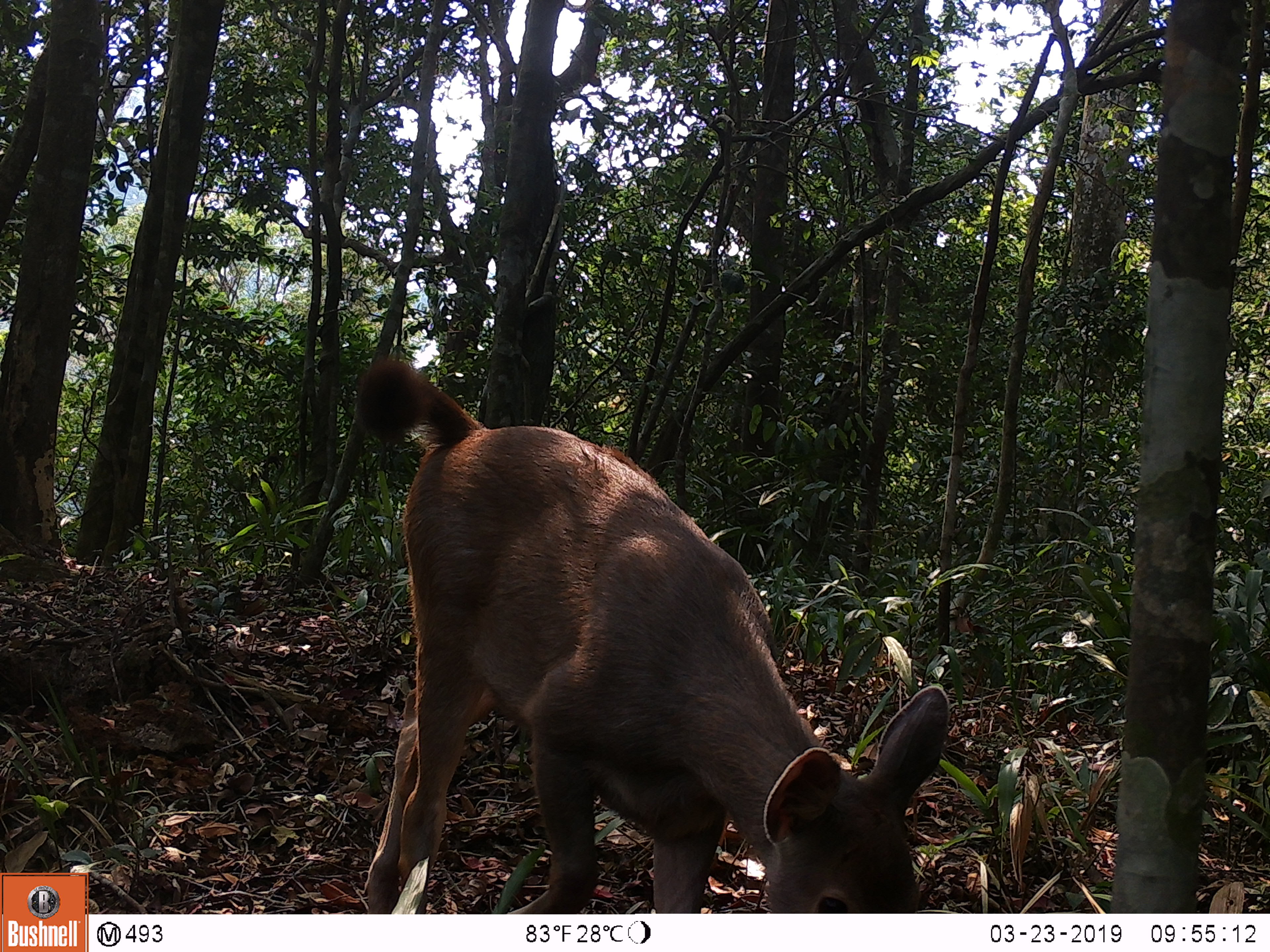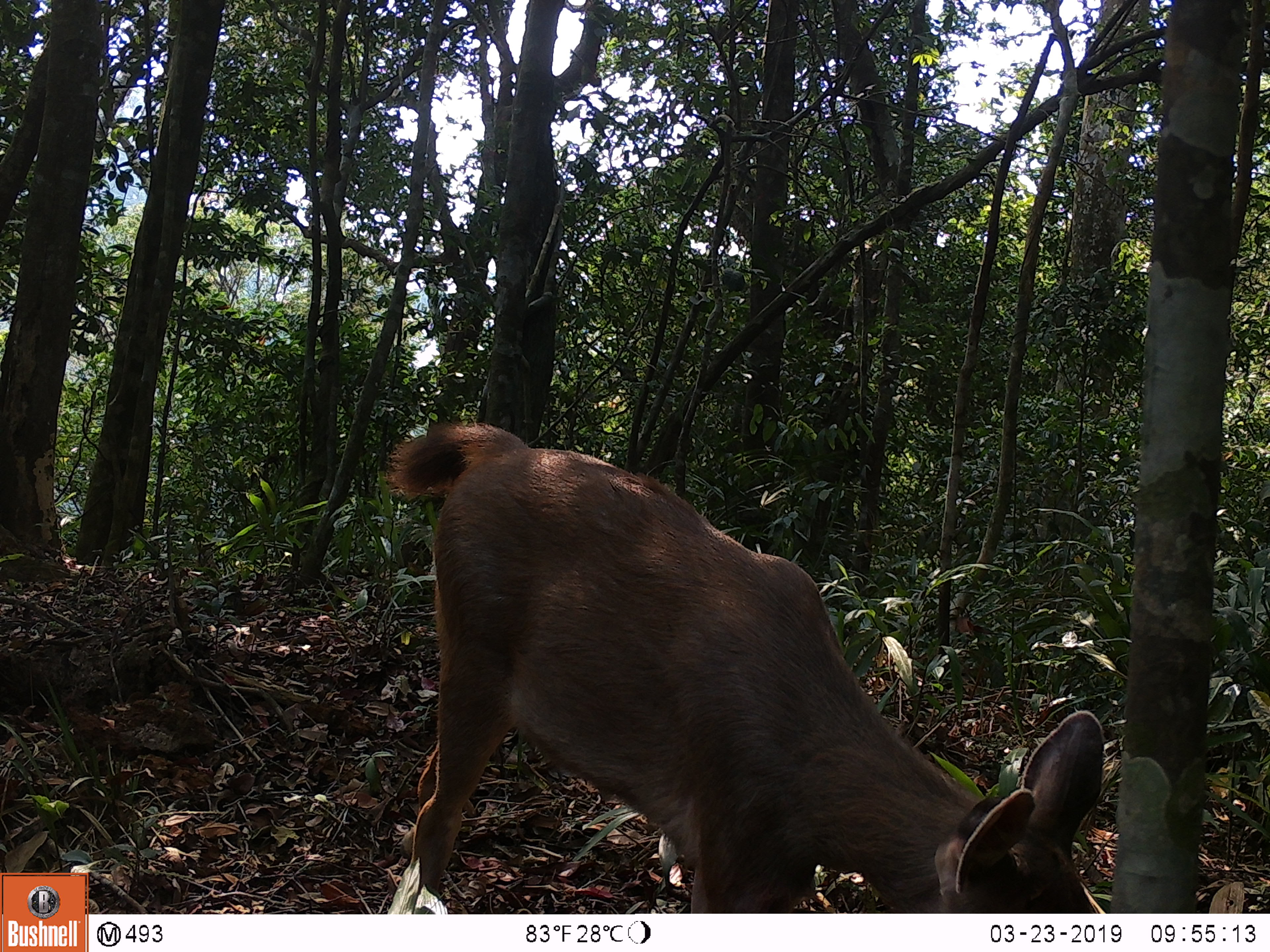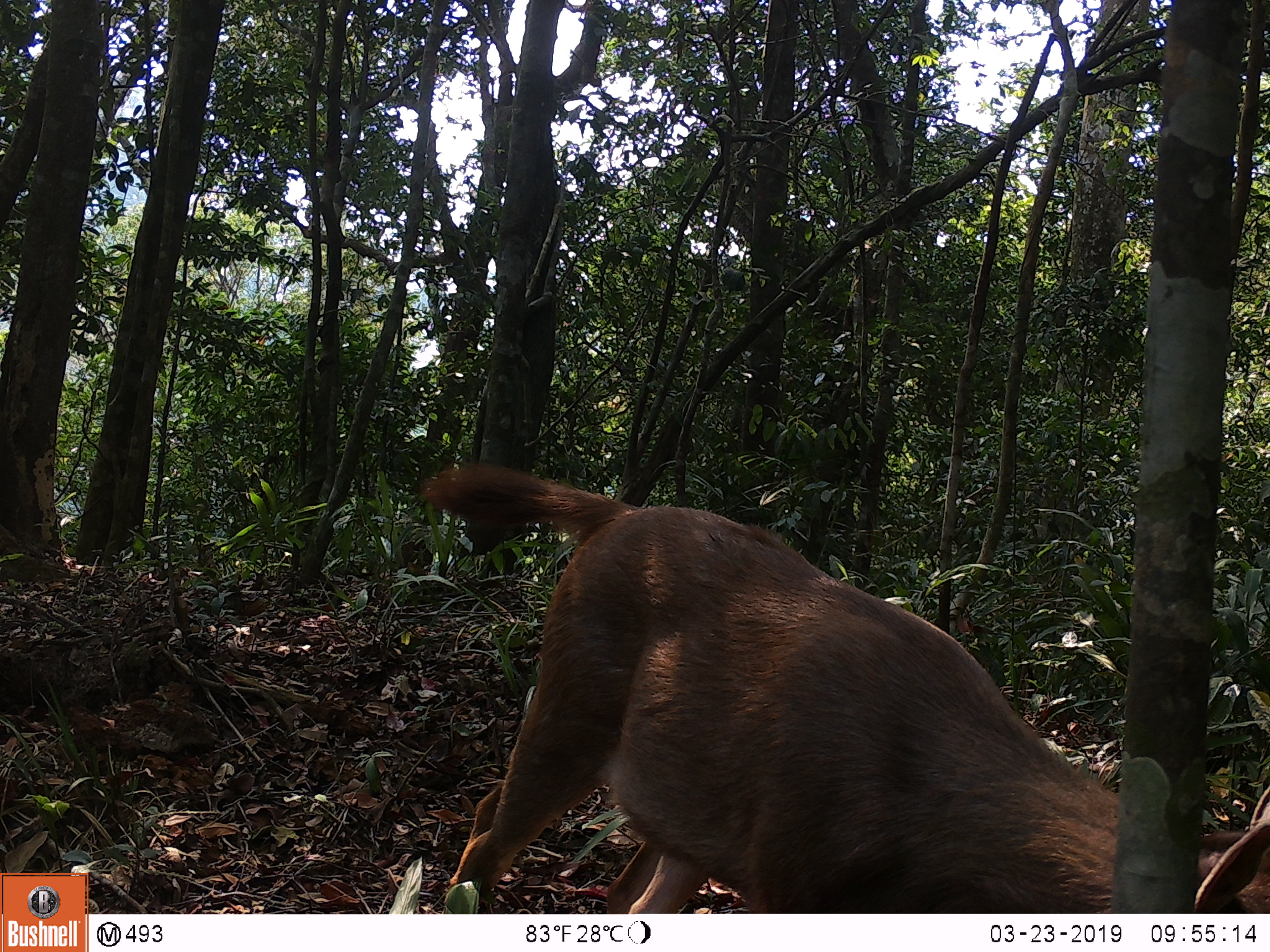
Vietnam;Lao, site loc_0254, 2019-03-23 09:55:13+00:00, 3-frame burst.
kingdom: Animalia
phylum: Chordata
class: Mammalia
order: Artiodactyla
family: Cervidae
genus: Rusa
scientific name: Rusa unicolor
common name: sambar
Sambar (Rusa unicolor). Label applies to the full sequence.